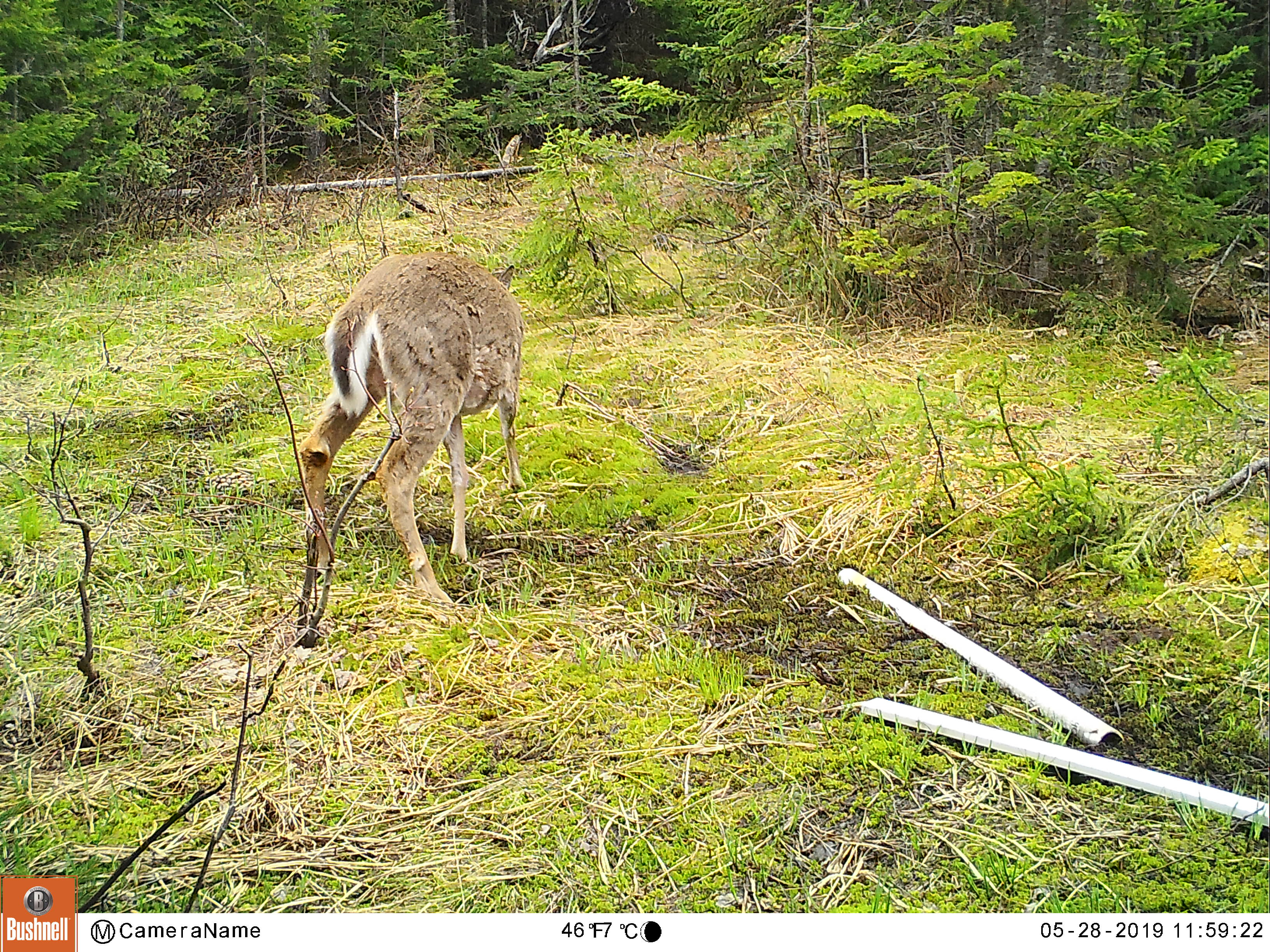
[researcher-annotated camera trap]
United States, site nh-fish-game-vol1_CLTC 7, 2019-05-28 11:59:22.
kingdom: Animalia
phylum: Chordata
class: Mammalia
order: Artiodactyla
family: Cervidae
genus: Odocoileus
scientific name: Odocoileus virginianus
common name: white-tailed deer